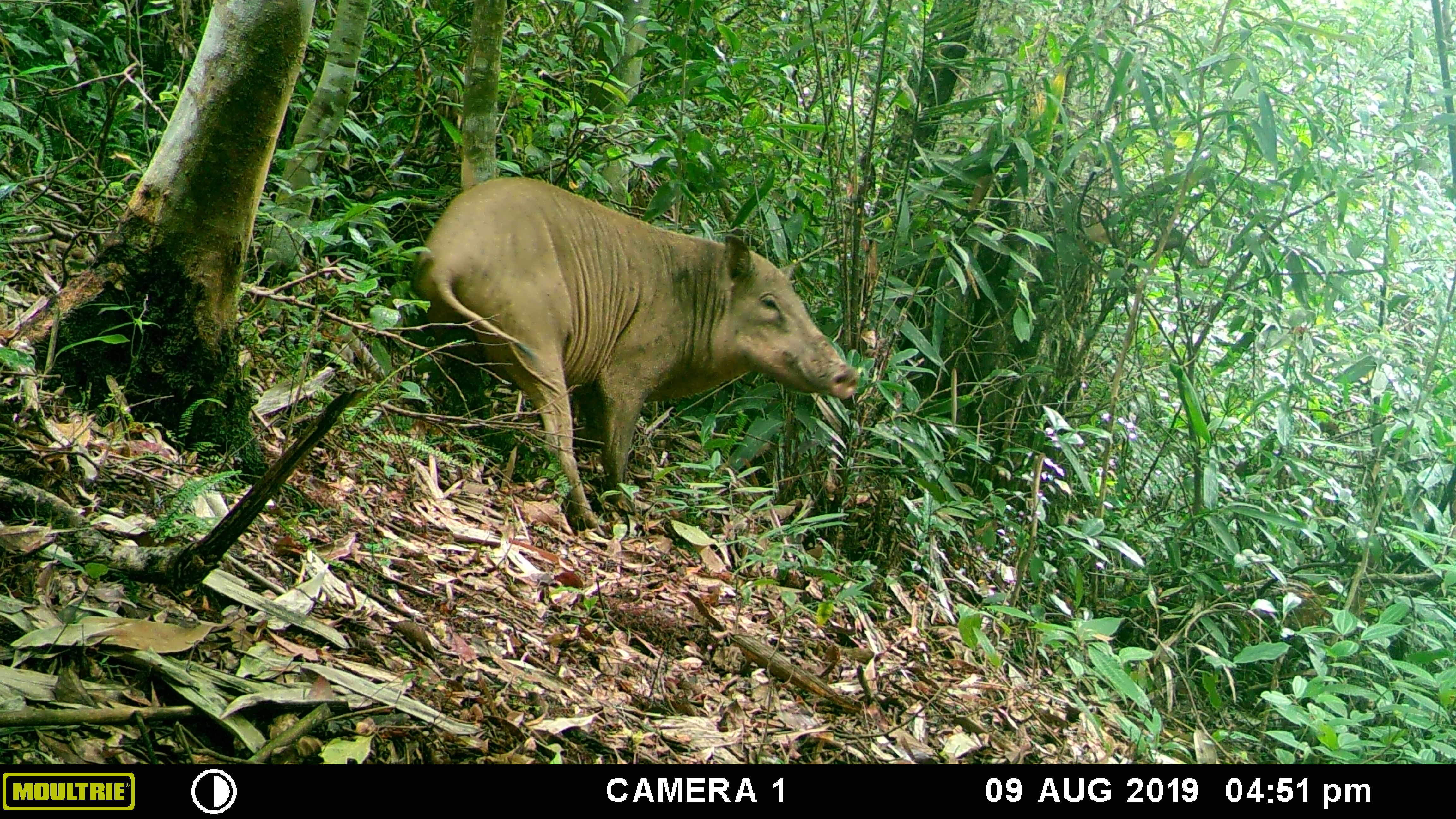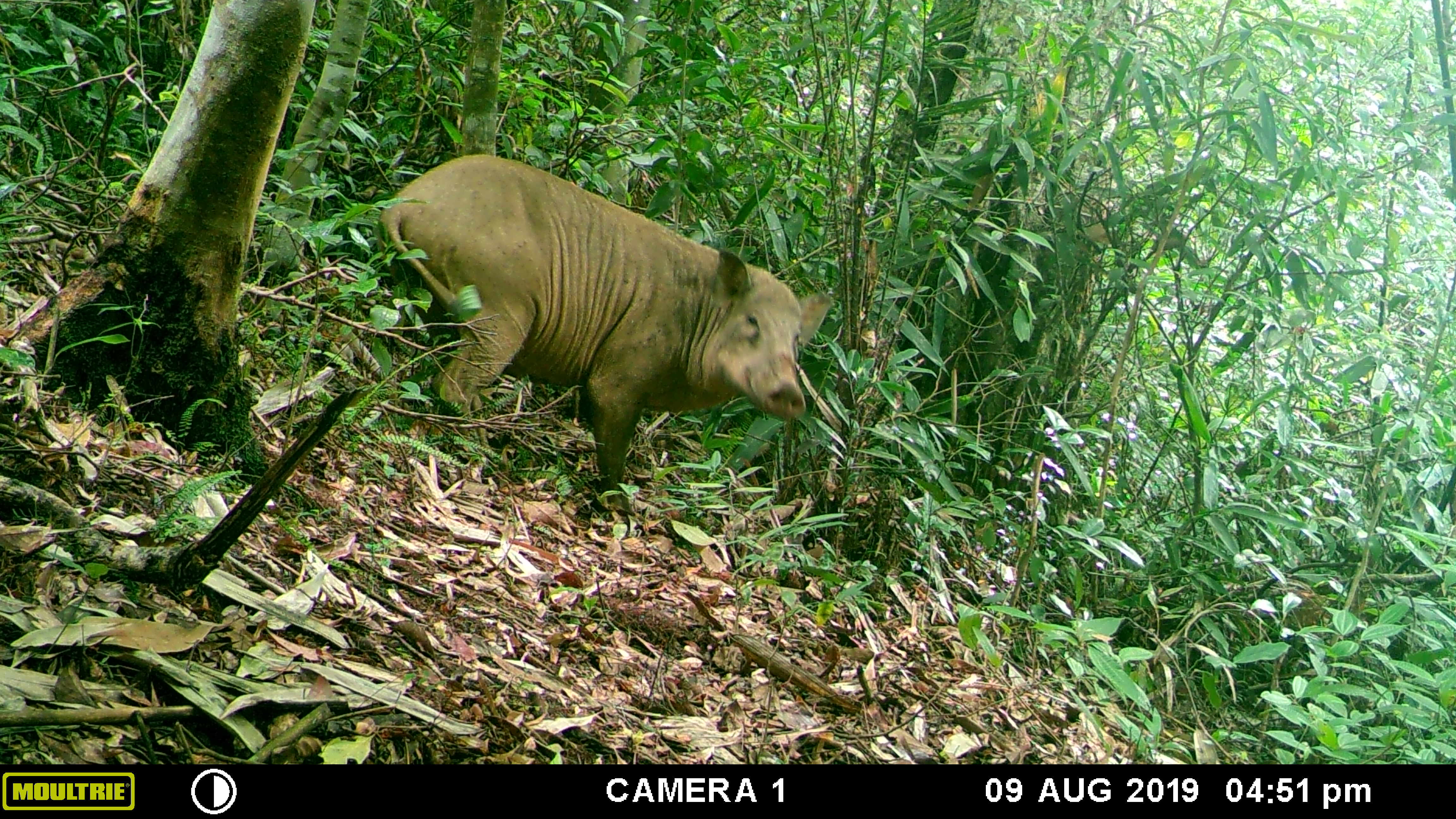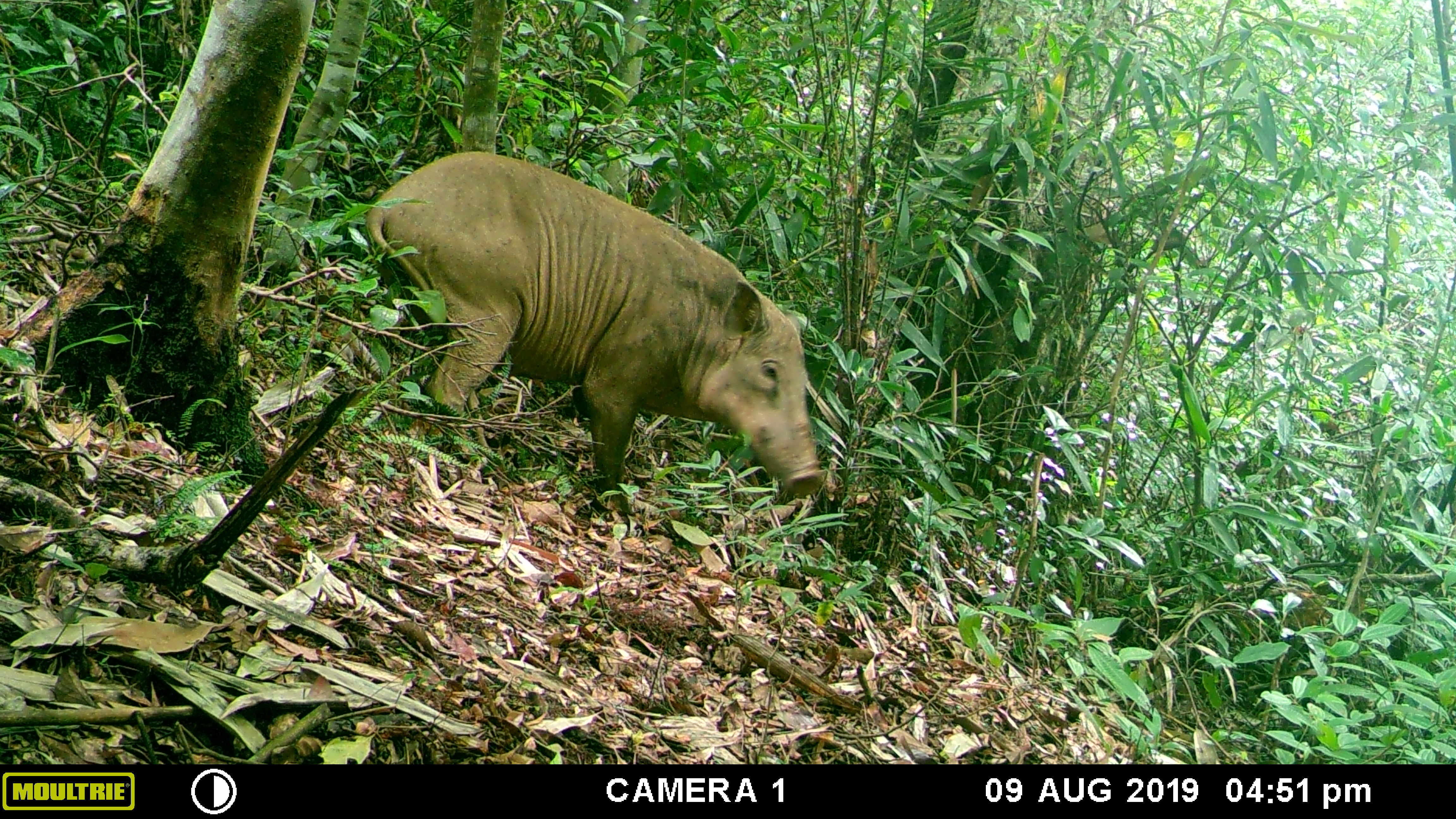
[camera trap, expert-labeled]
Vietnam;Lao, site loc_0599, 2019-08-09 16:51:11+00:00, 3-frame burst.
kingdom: Animalia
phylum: Chordata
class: Mammalia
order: Artiodactyla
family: Suidae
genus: Sus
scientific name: Sus scrofa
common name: eurasian wild pig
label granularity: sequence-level